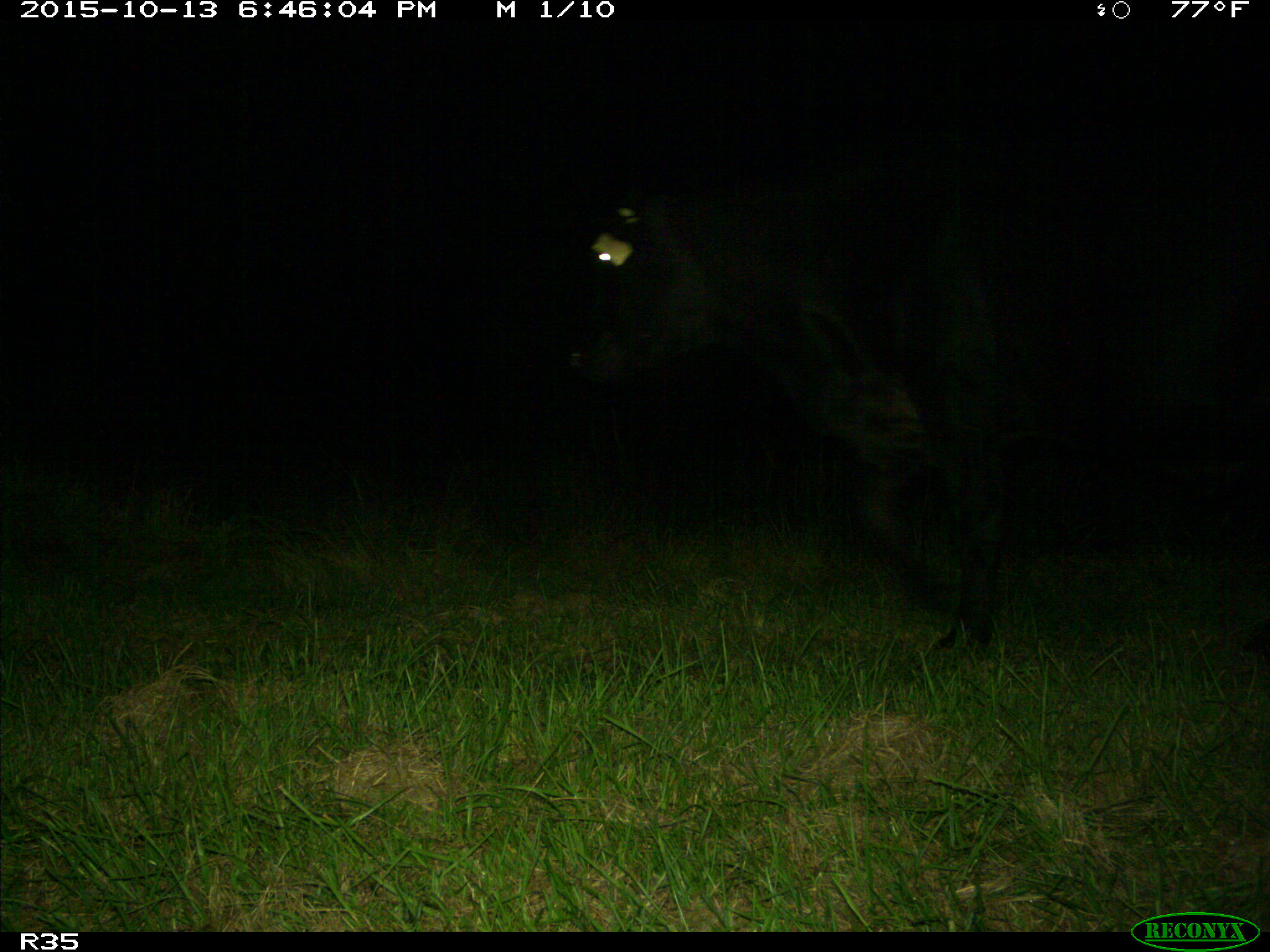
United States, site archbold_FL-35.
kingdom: Animalia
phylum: Chordata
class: Mammalia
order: Artiodactyla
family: Bovidae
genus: Bos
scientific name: Bos taurus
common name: domestic cow